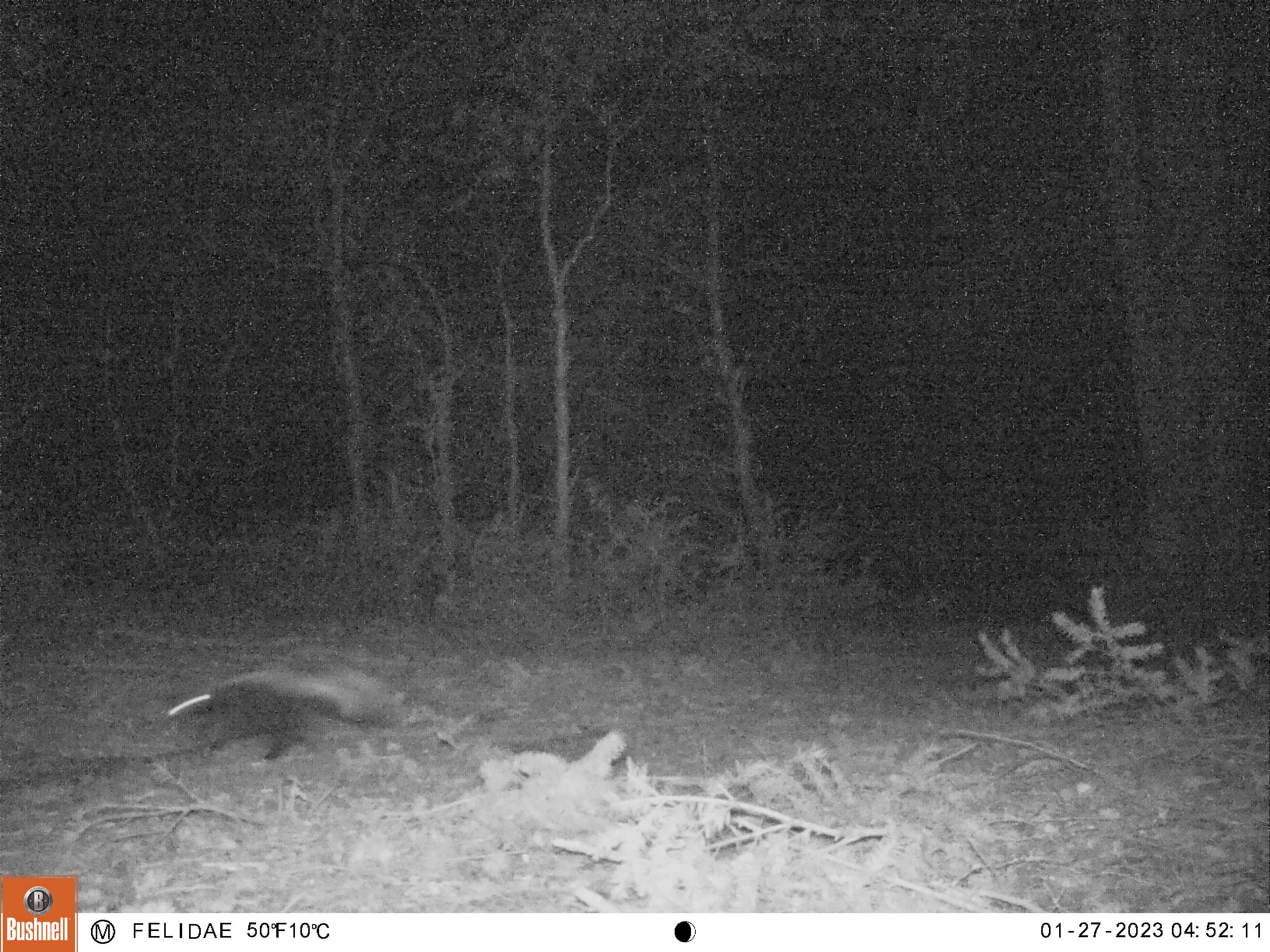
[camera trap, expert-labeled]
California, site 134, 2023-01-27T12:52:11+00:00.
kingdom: Animalia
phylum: Chordata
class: Mammalia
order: Carnivora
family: Mephitidae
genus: Mephitis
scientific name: Mephitis mephitis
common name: striped skunk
Striped skunk (Mephitis mephitis).